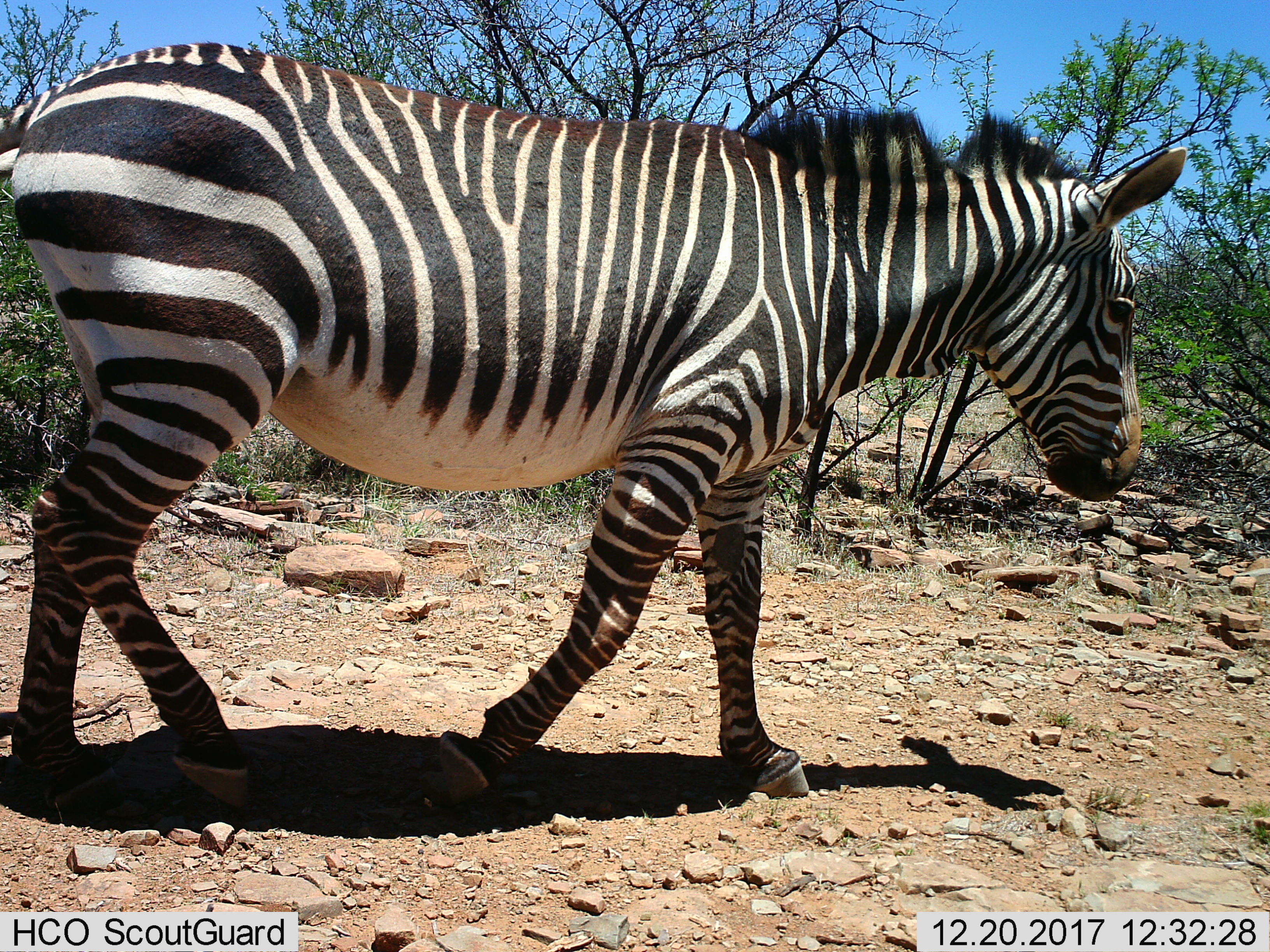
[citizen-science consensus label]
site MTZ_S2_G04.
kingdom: Animalia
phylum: Chordata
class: Mammalia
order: Perissodactyla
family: Equidae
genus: Equus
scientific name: Equus zebra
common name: mountain zebra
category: zebramountain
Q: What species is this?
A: Zebramountain (mountain zebra) (Equus zebra).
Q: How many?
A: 1.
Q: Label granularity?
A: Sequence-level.